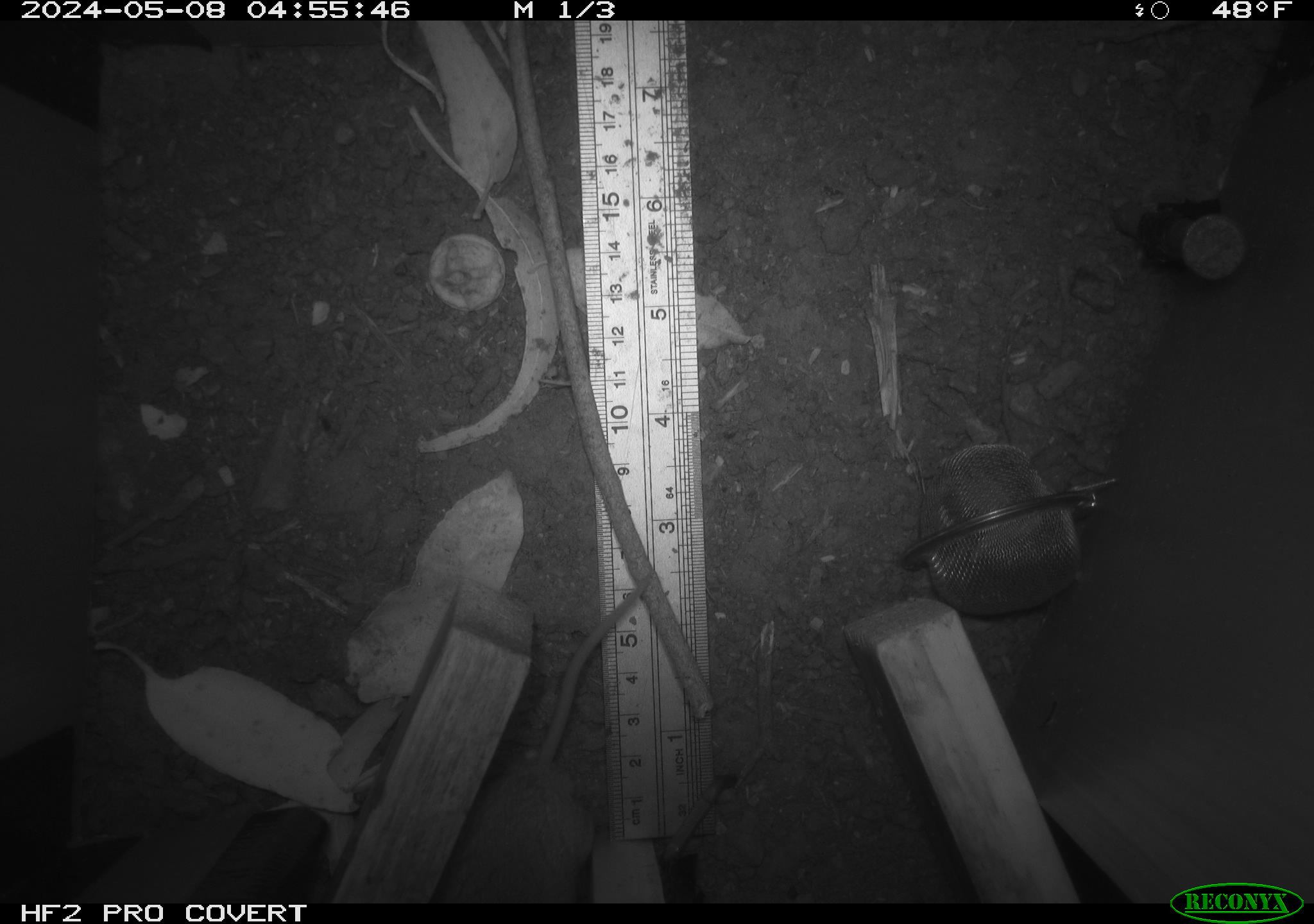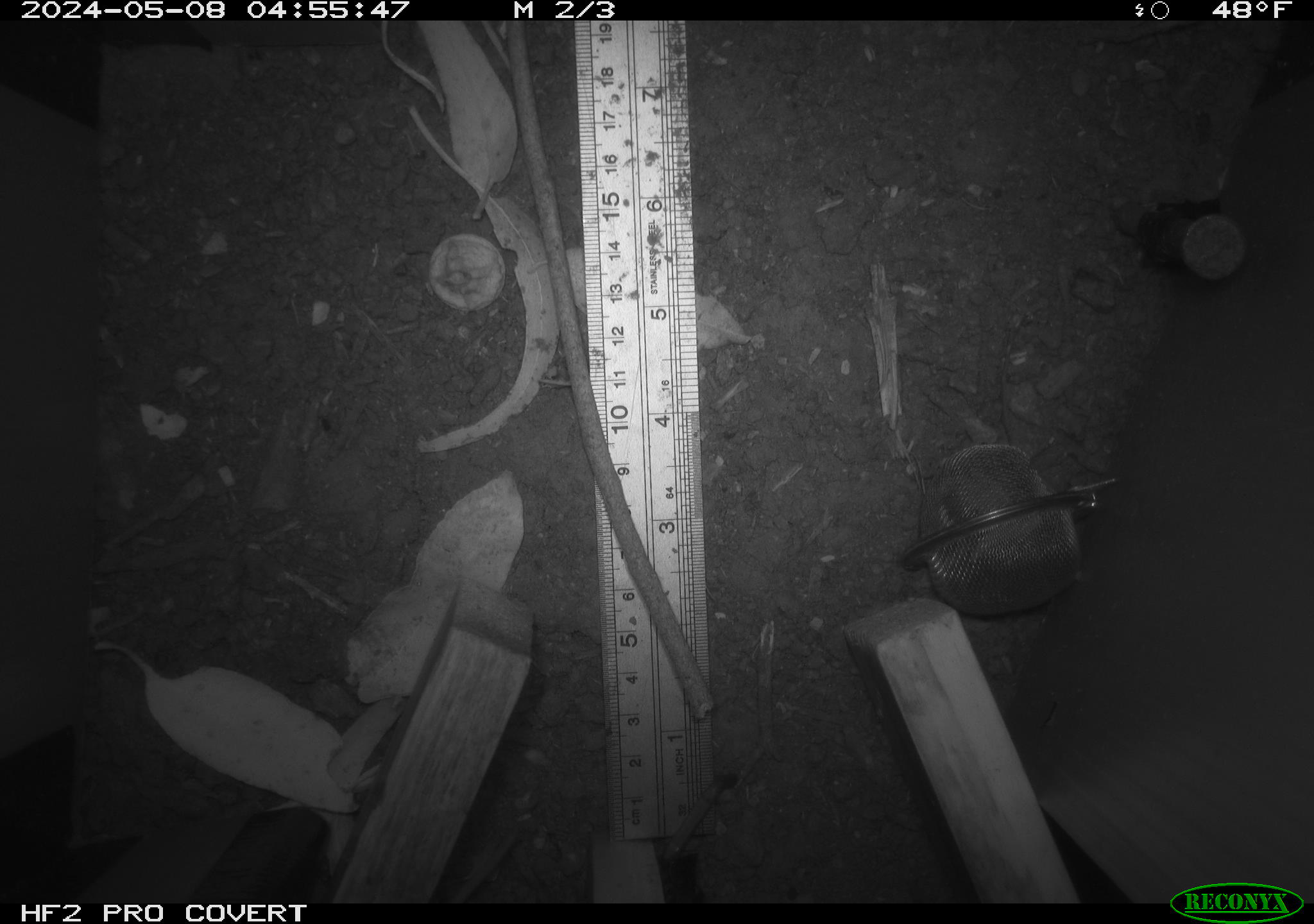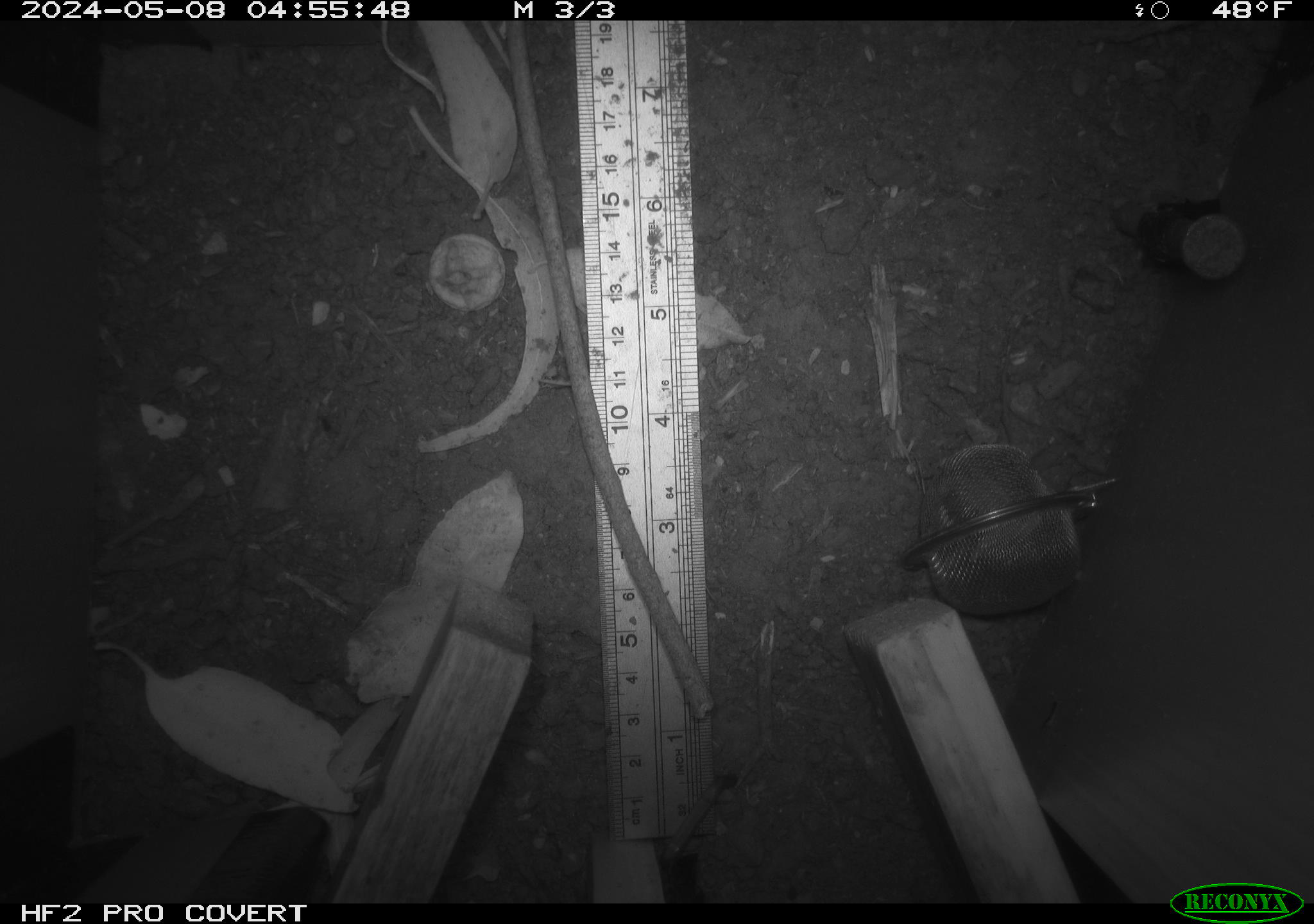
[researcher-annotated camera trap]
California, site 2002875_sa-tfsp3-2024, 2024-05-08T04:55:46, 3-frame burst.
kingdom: Animalia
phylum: Chordata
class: Mammalia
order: Rodentia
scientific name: Rodentia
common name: rodent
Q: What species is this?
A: Rodent (Rodentia).